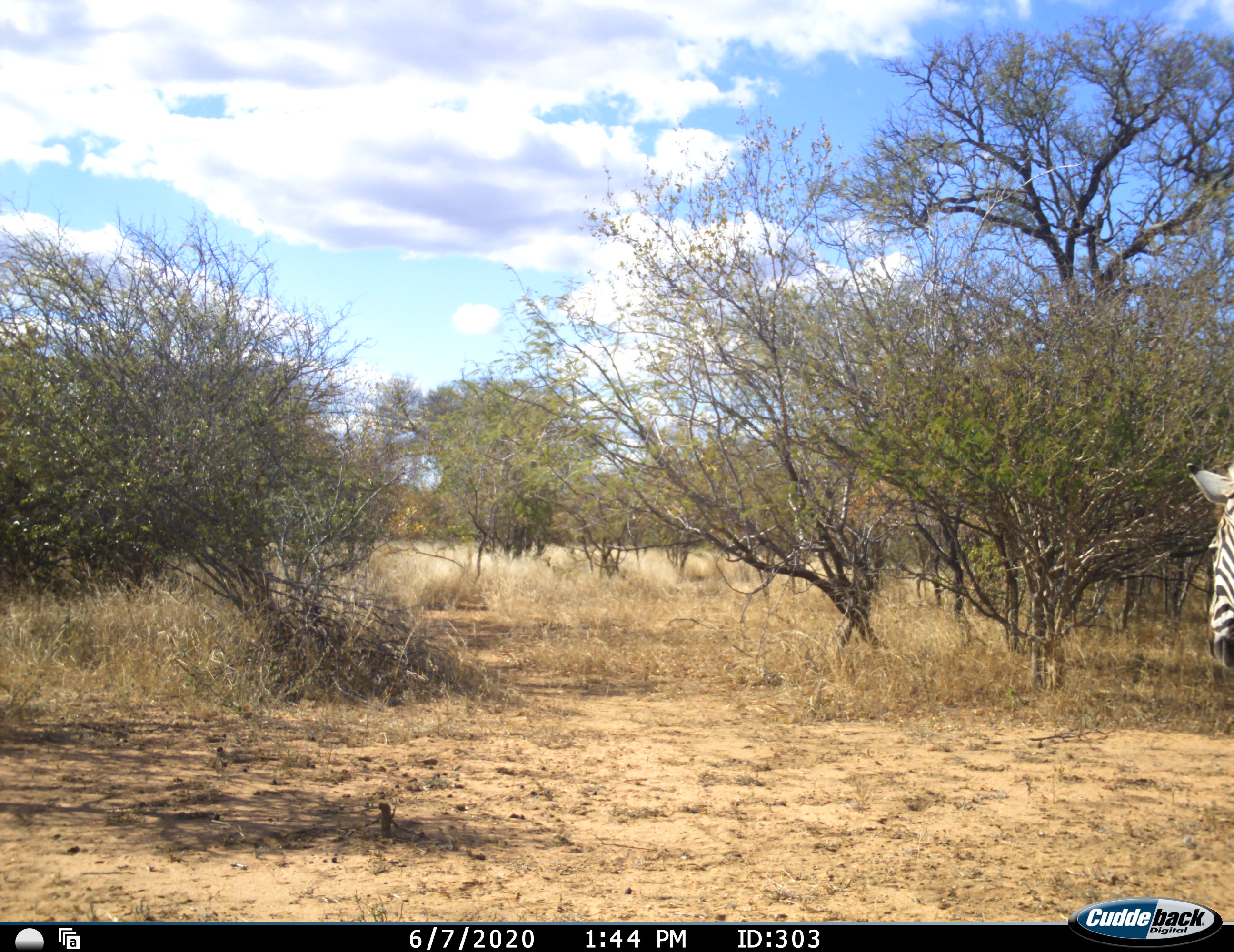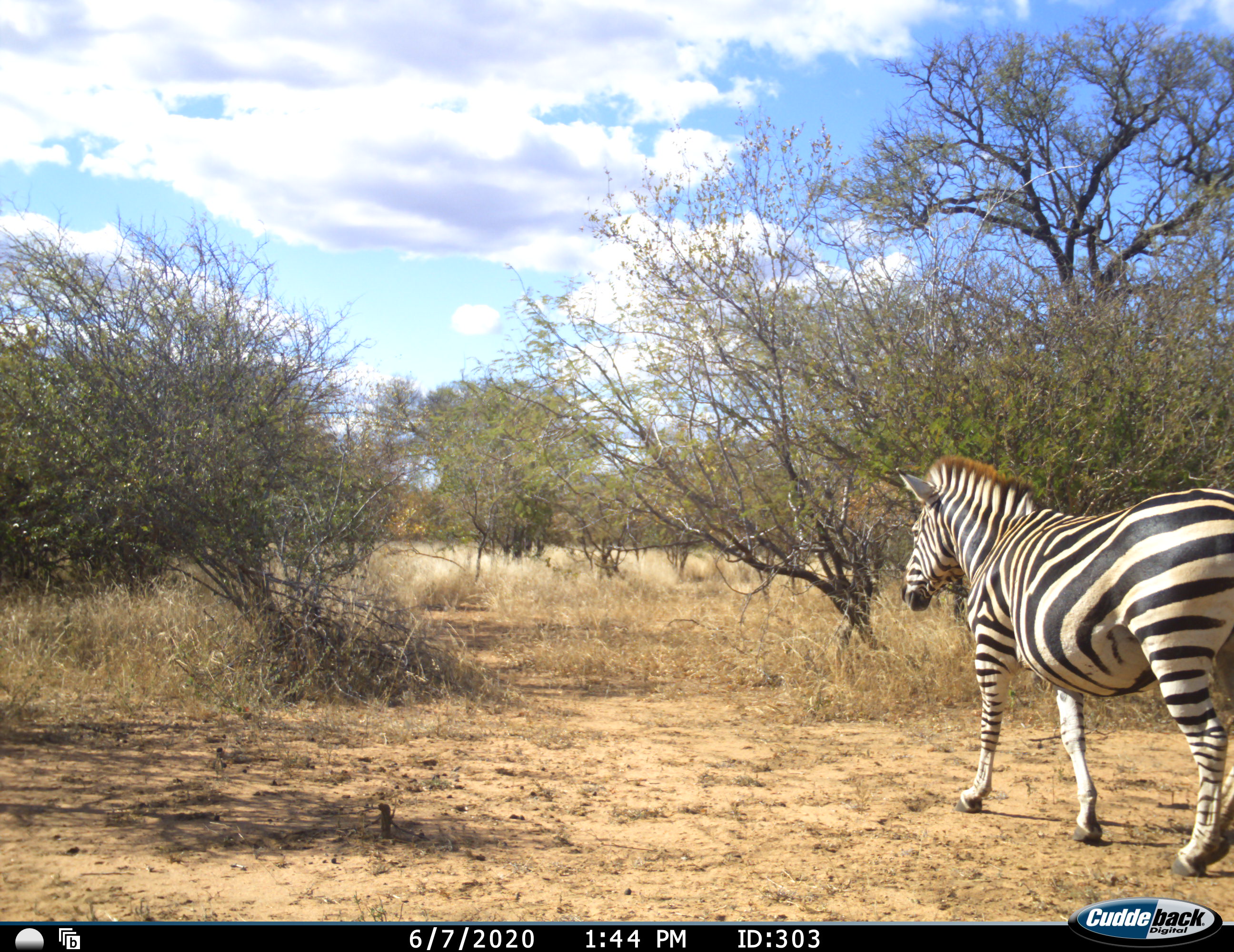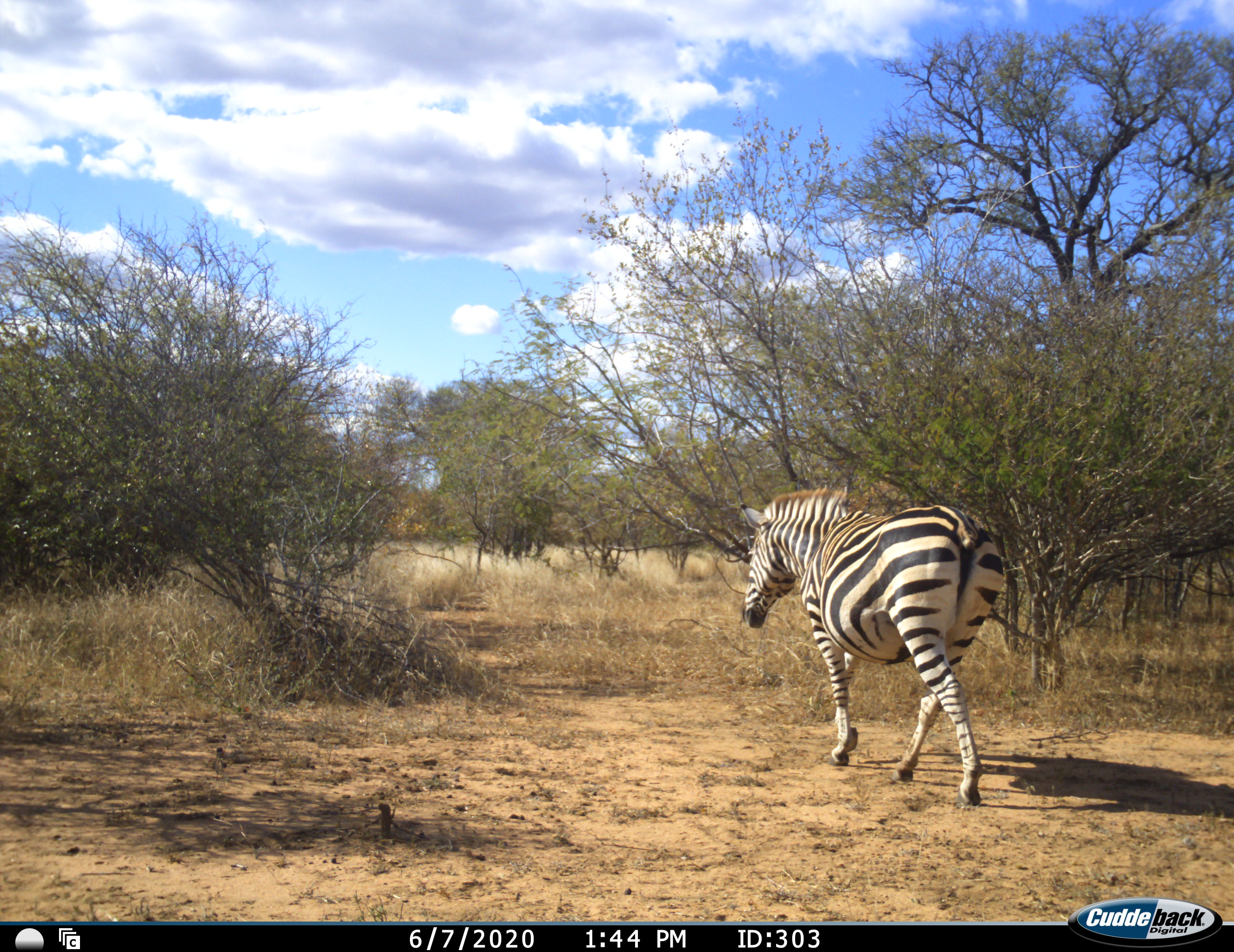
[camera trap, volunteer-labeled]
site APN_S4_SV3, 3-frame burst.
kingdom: Animalia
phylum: Chordata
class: Mammalia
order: Perissodactyla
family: Equidae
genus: Equus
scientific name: Equus quagga burchellii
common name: burchell's zebra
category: zebraburchells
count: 1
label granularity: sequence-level